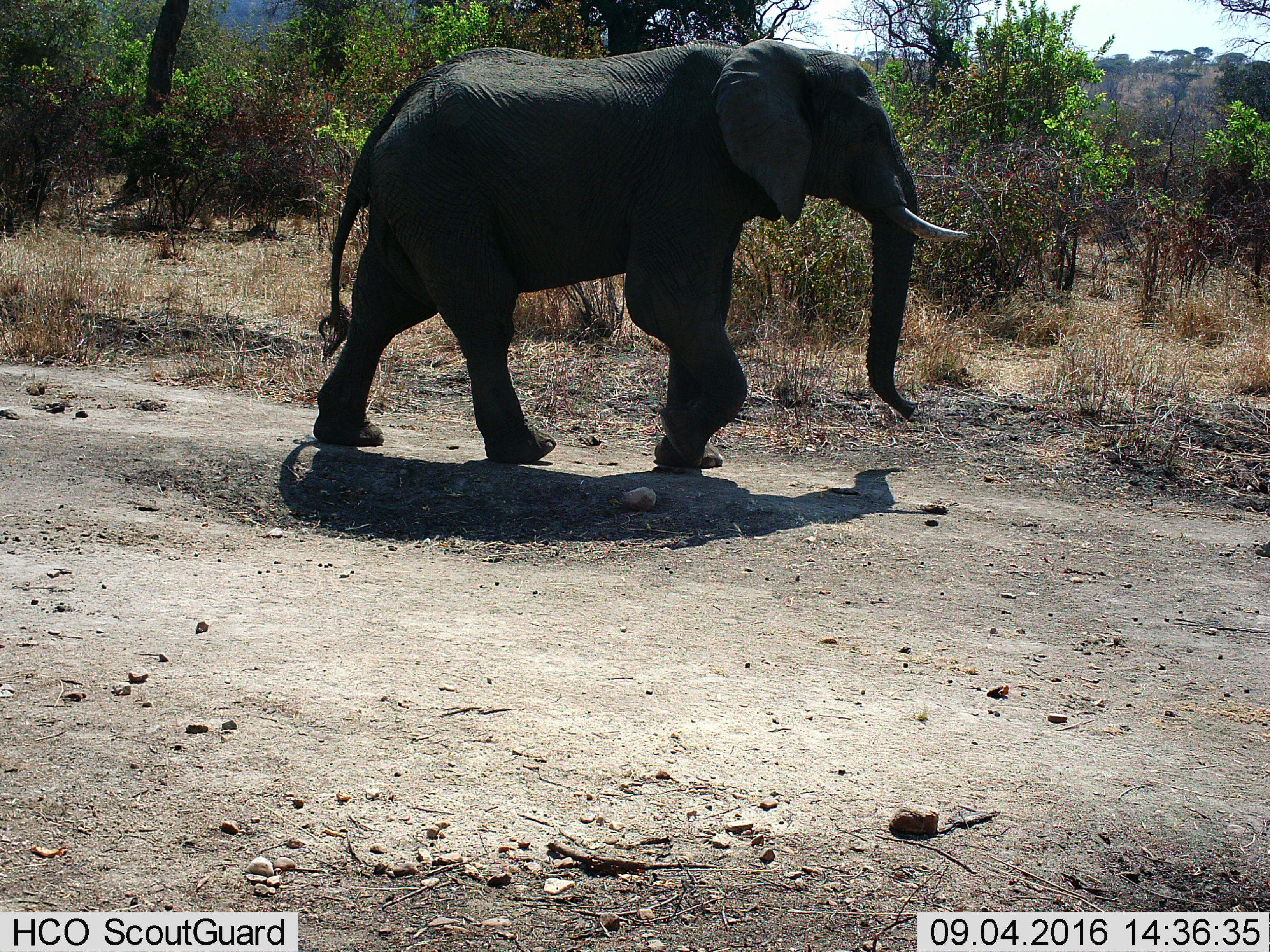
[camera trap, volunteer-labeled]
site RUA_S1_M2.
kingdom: Animalia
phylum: Chordata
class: Mammalia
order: Proboscidea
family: Elephantidae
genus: Loxodonta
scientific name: Loxodonta africana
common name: african bush elephant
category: elephant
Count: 1.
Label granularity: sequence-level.